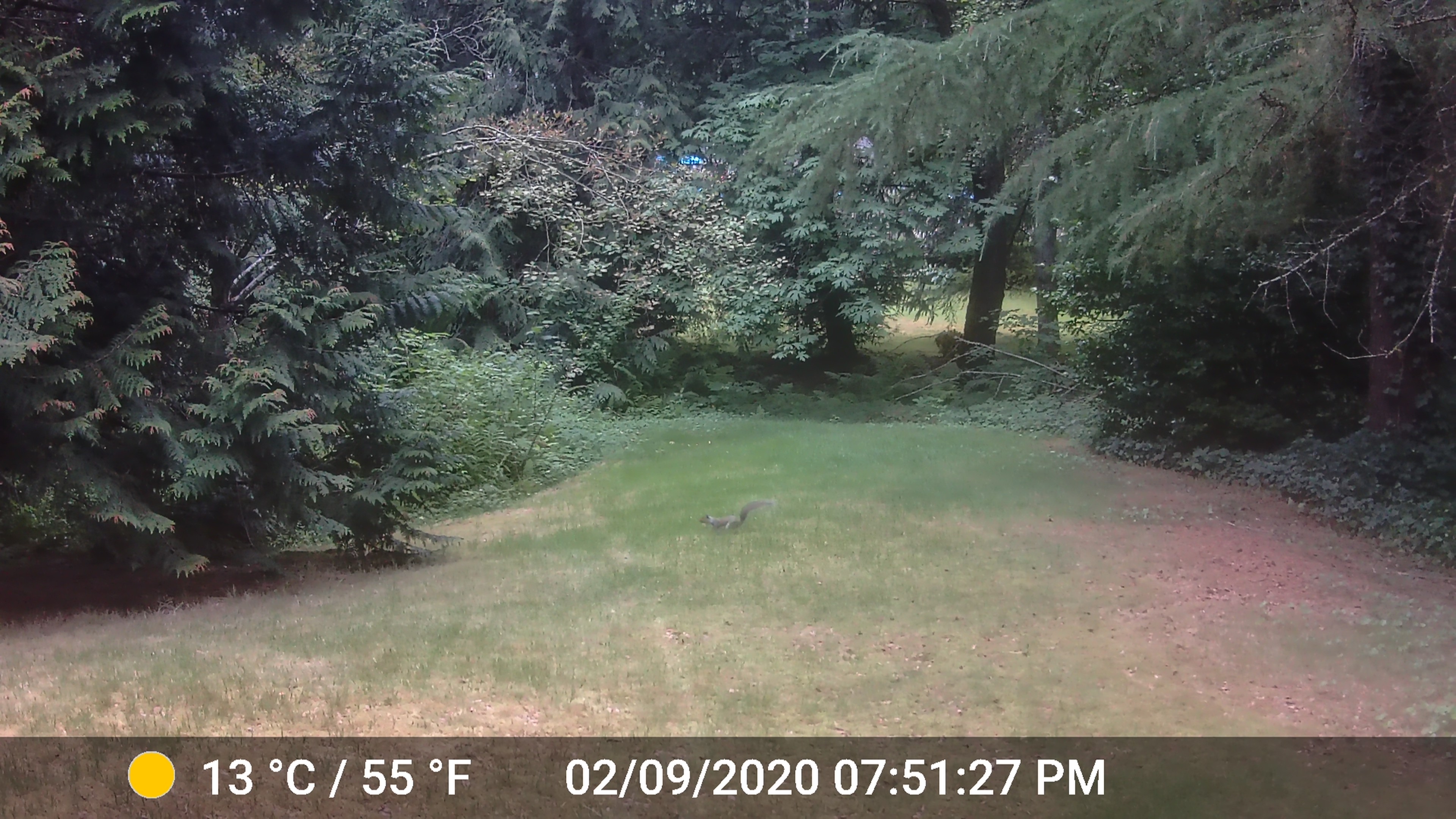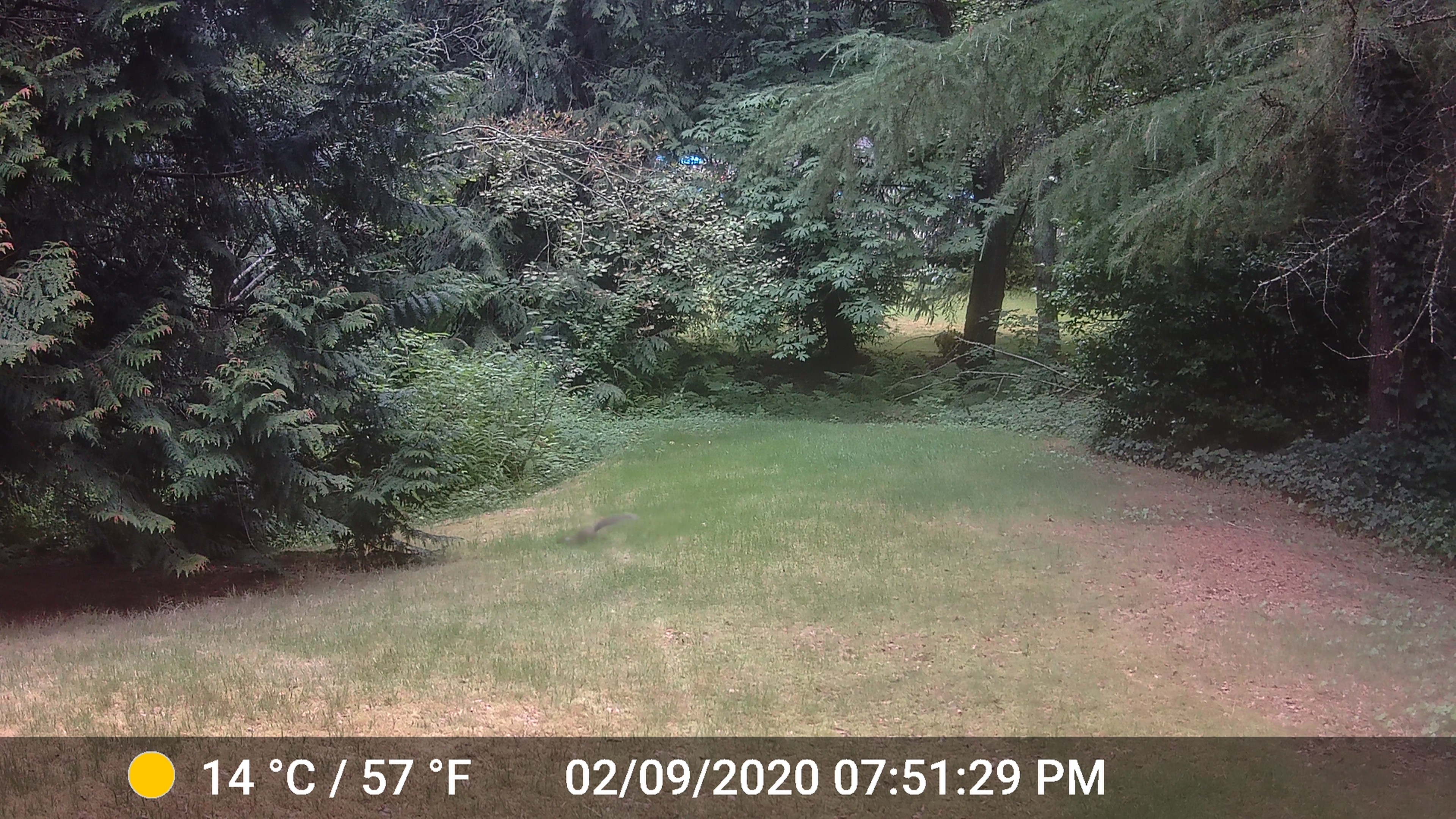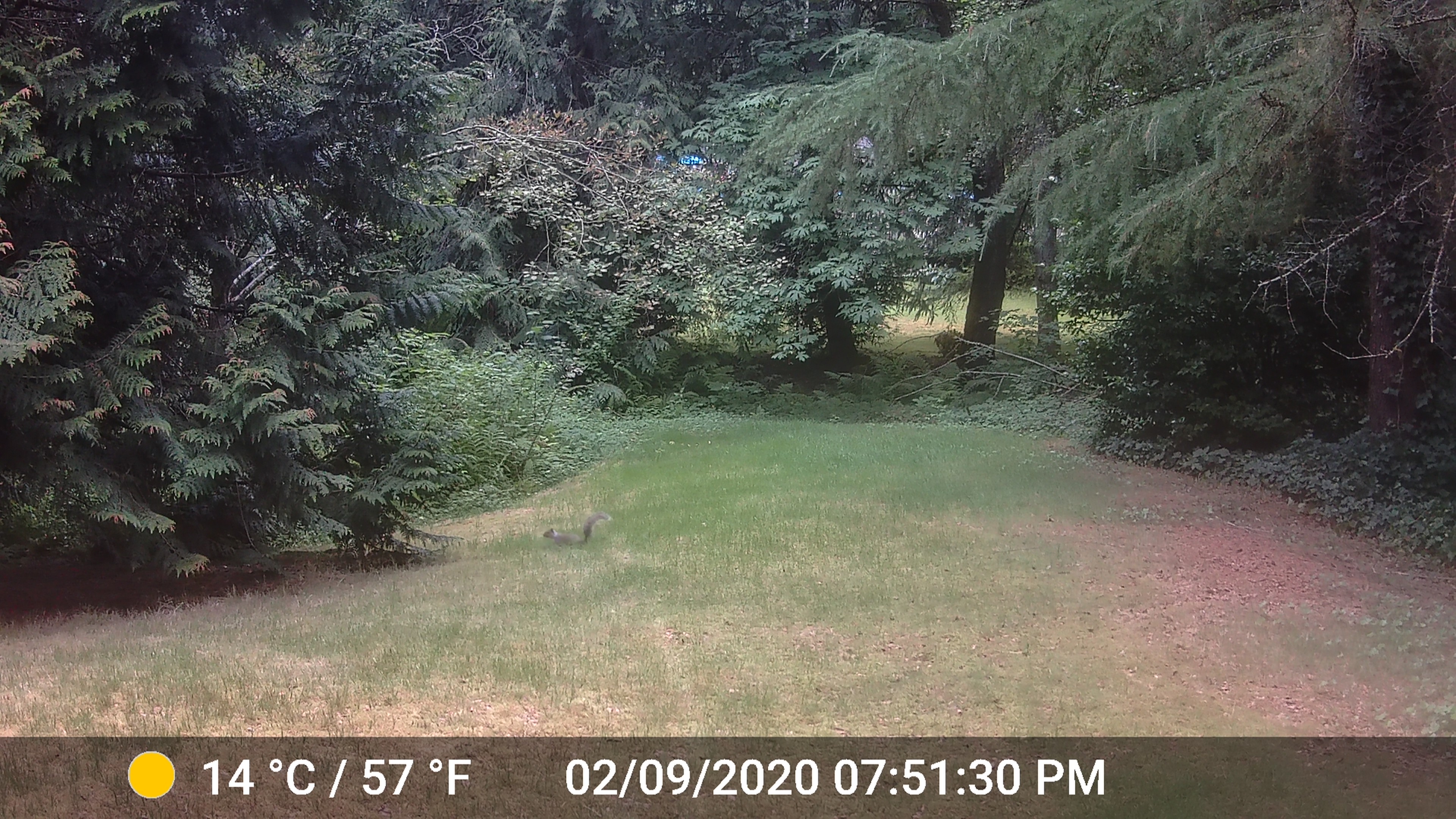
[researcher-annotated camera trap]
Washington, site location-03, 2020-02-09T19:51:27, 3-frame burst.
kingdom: Animalia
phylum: Chordata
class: Mammalia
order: Rodentia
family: Sciuridae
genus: Sciurus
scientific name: Sciurus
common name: squirrel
Squirrel (Sciurus).